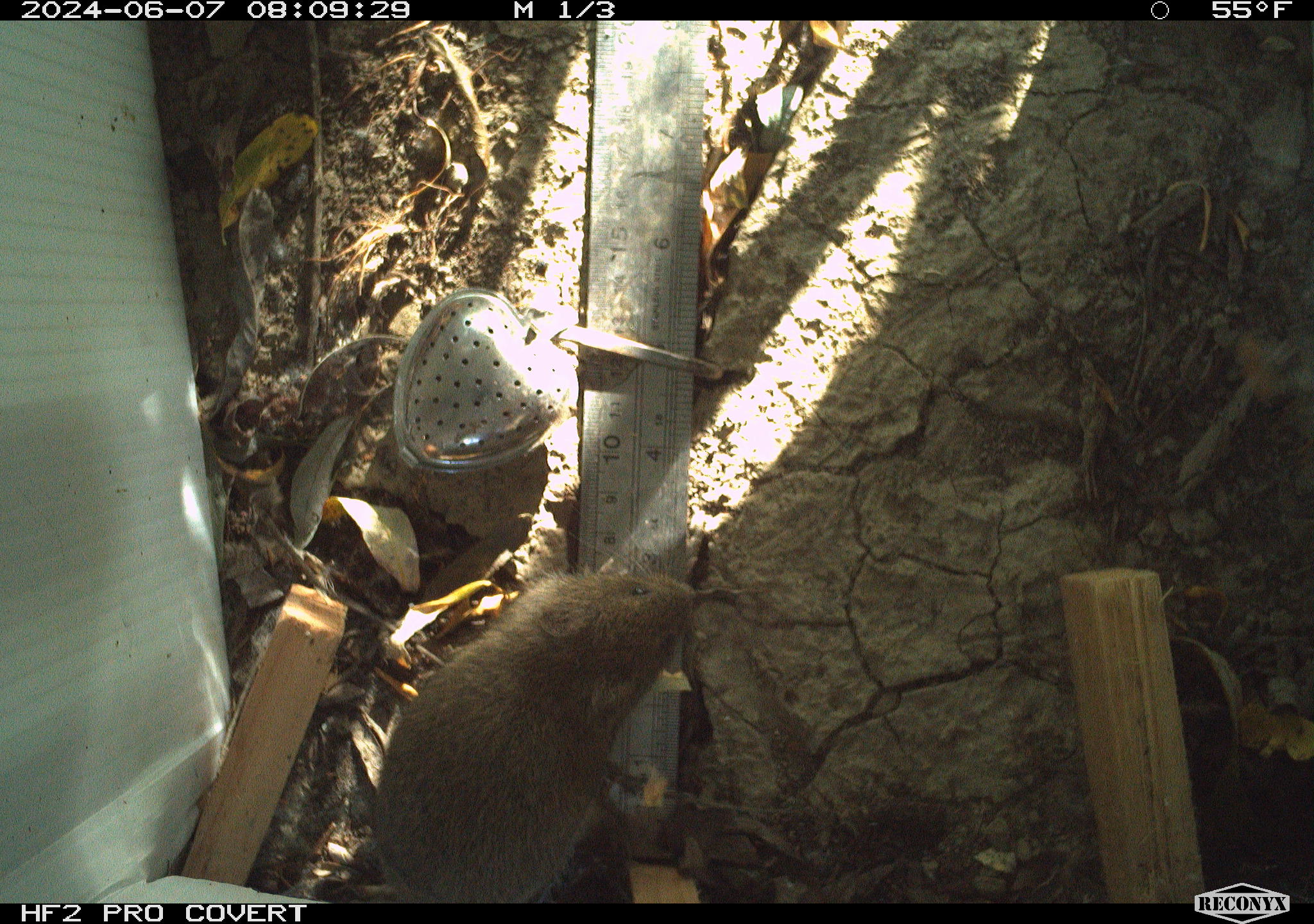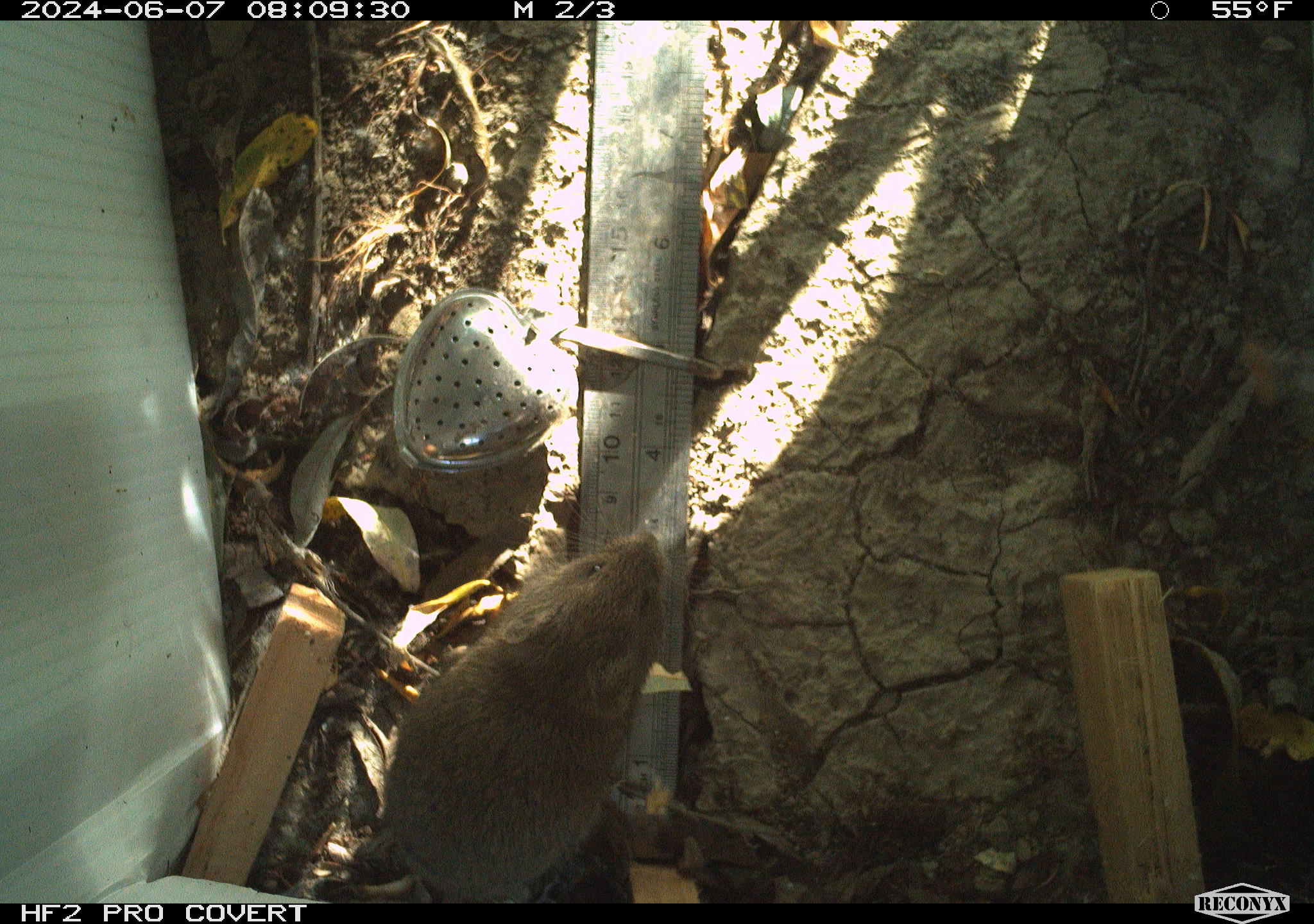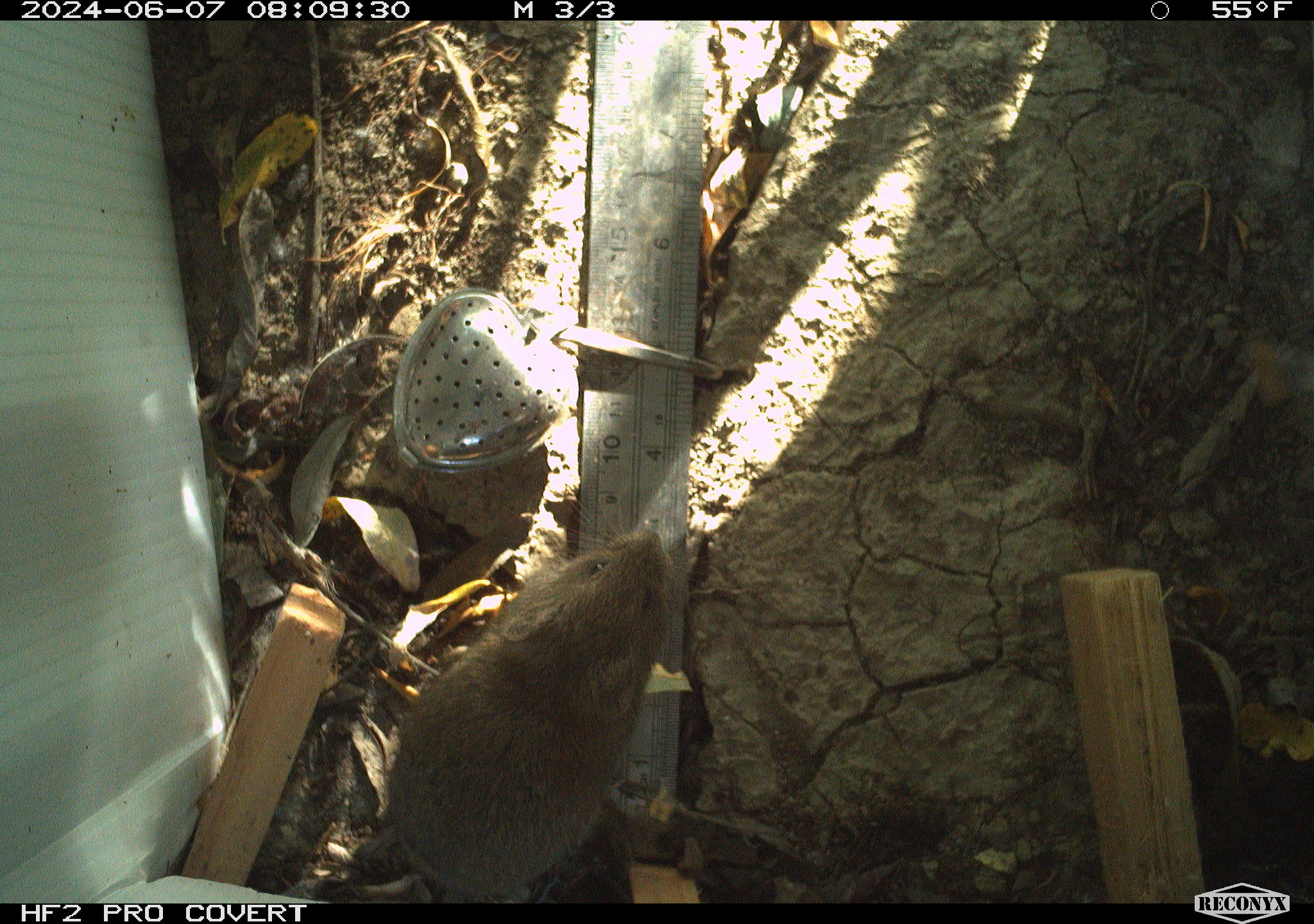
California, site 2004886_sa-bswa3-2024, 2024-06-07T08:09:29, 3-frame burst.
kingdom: Animalia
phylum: Chordata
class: Mammalia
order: Rodentia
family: Cricetidae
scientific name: Arvicolinae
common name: voles, lemmings, and muskrats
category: arvicolinae subfamily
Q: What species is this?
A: Arvicolinae subfamily (voles, lemmings, and muskrats) (Arvicolinae).